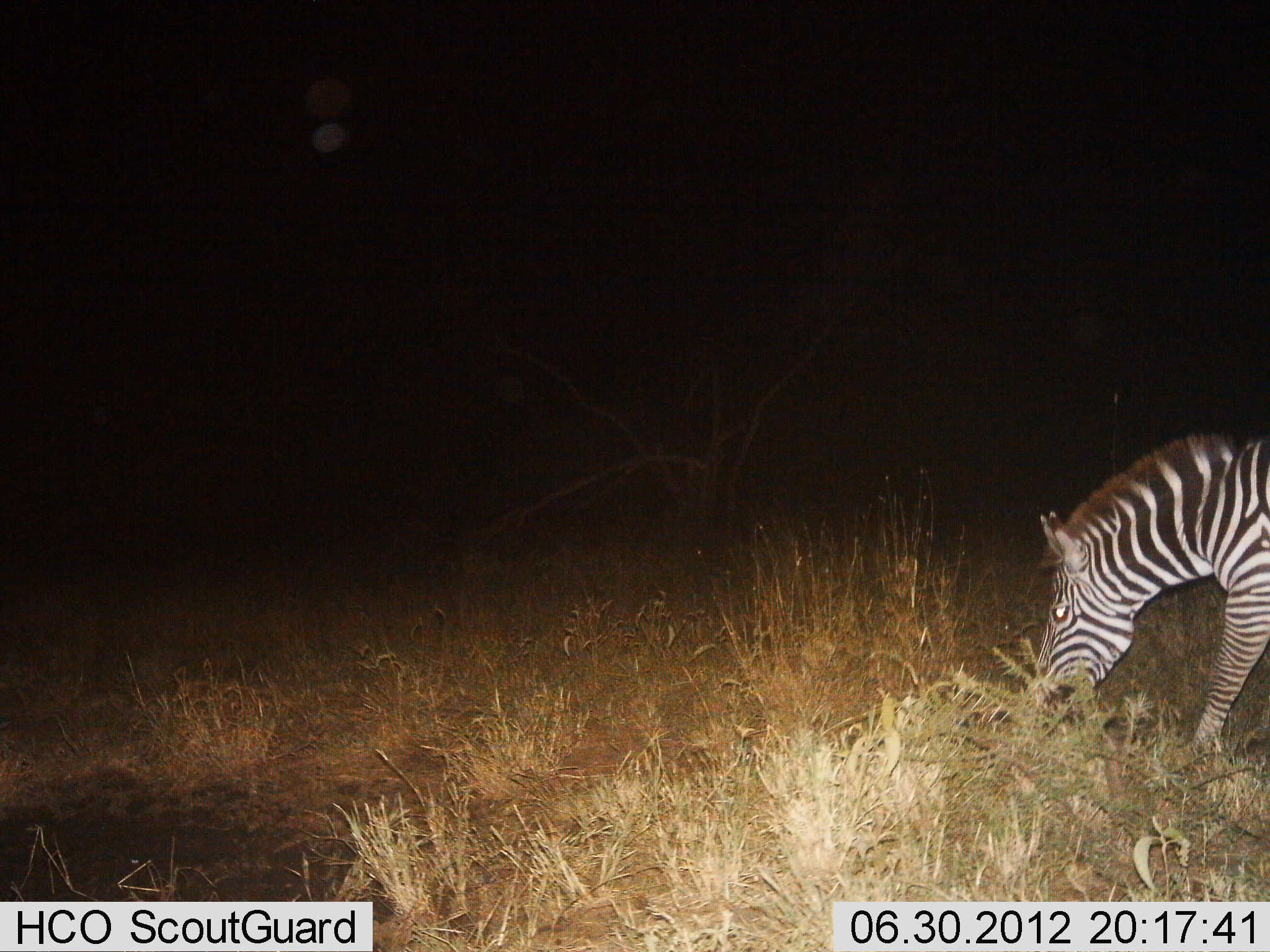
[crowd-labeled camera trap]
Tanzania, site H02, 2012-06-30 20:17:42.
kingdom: Animalia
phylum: Chordata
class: Mammalia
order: Perissodactyla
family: Equidae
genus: Equus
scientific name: Equus quagga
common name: plains zebra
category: zebra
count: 1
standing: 10%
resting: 0%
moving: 40%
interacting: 0%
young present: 0%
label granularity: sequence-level